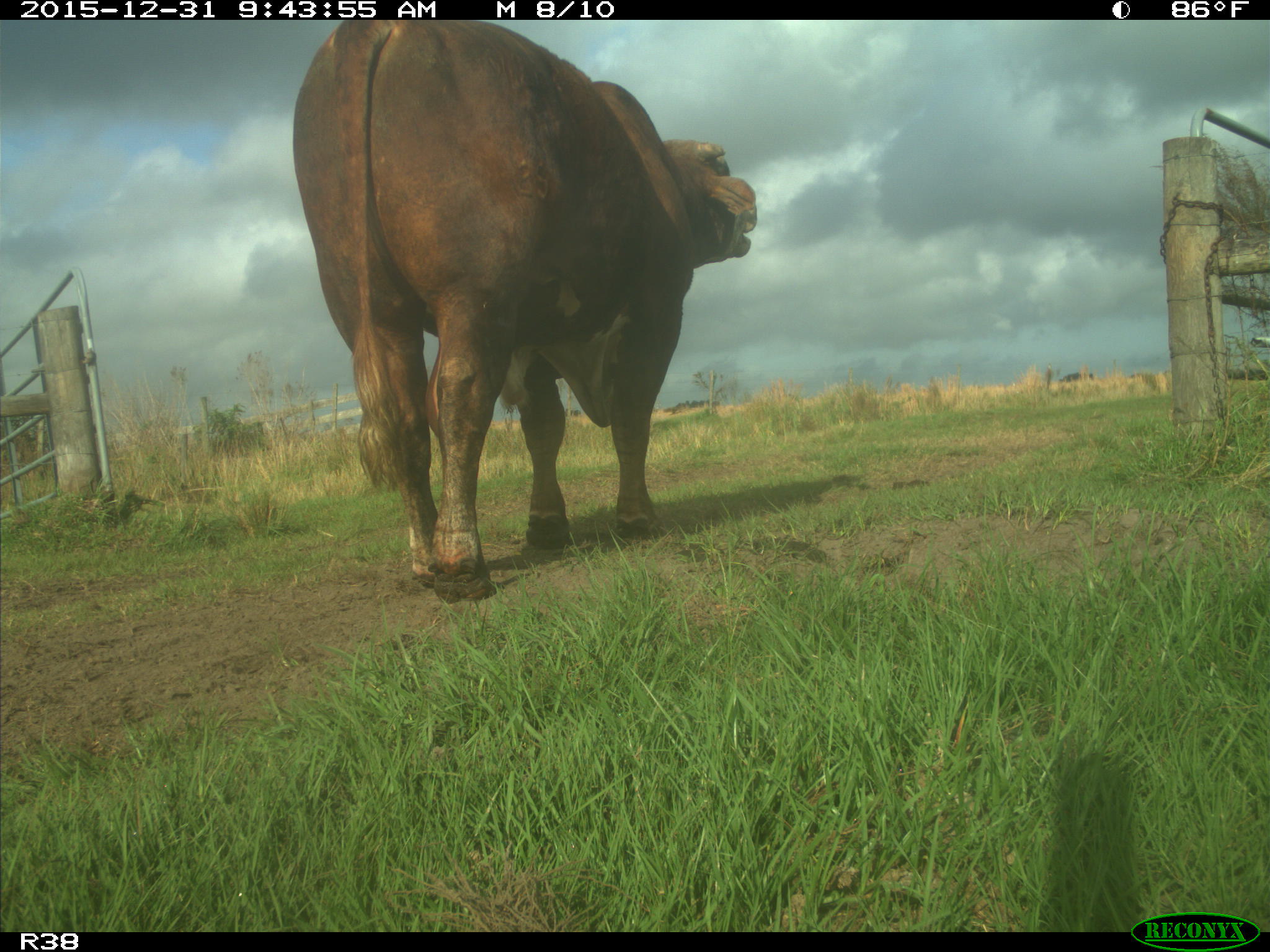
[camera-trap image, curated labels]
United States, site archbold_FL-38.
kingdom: Animalia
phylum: Chordata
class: Mammalia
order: Artiodactyla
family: Bovidae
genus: Bos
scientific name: Bos taurus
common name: domestic cow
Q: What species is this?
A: Bos taurus (domestic cow).